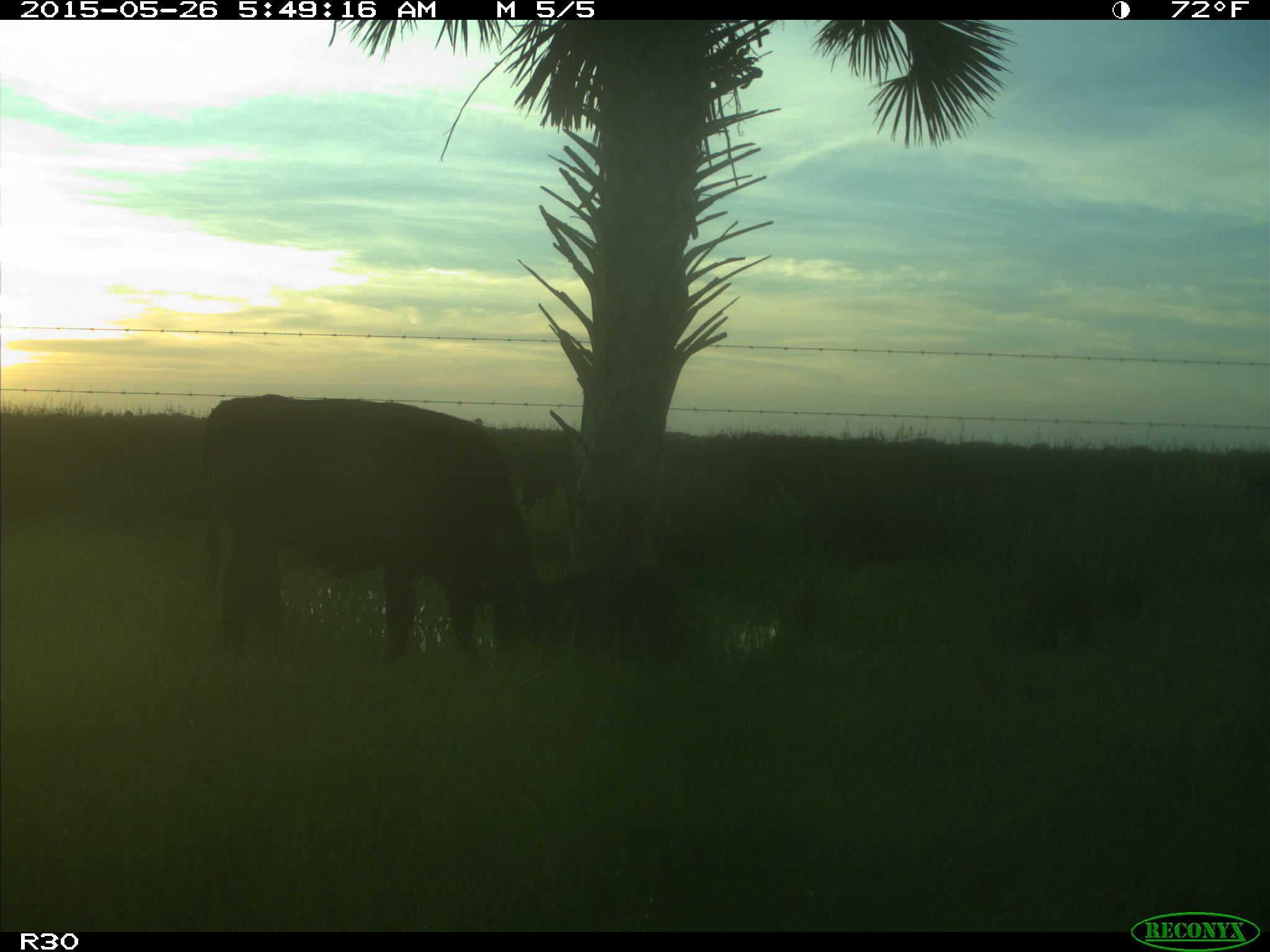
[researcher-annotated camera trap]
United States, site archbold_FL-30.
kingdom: Animalia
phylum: Chordata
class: Mammalia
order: Artiodactyla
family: Bovidae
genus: Bos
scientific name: Bos taurus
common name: domestic cow